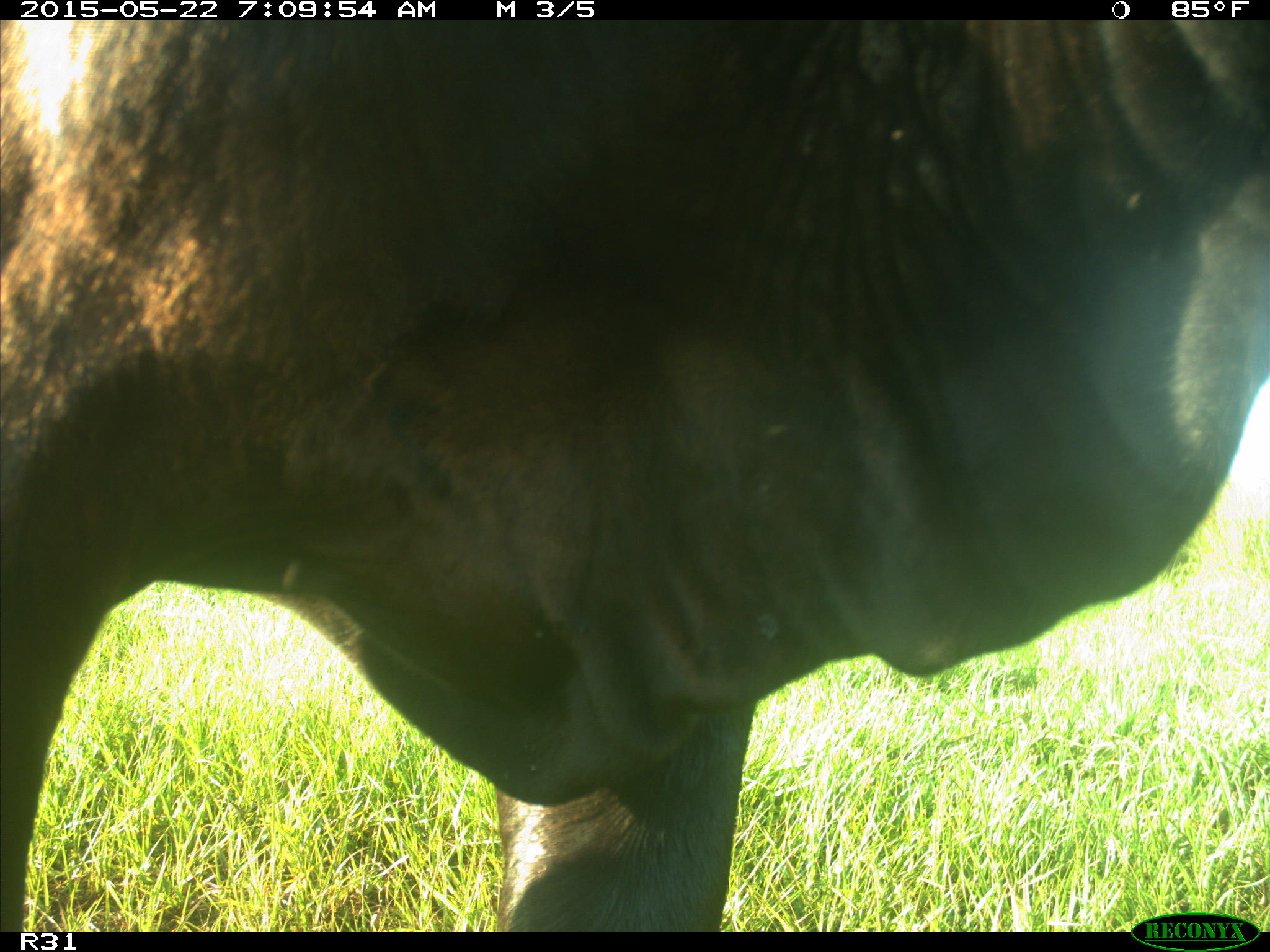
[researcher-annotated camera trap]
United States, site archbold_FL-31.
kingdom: Animalia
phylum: Chordata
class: Mammalia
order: Artiodactyla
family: Bovidae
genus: Bos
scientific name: Bos taurus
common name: domestic cow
Bos taurus (domestic cow).